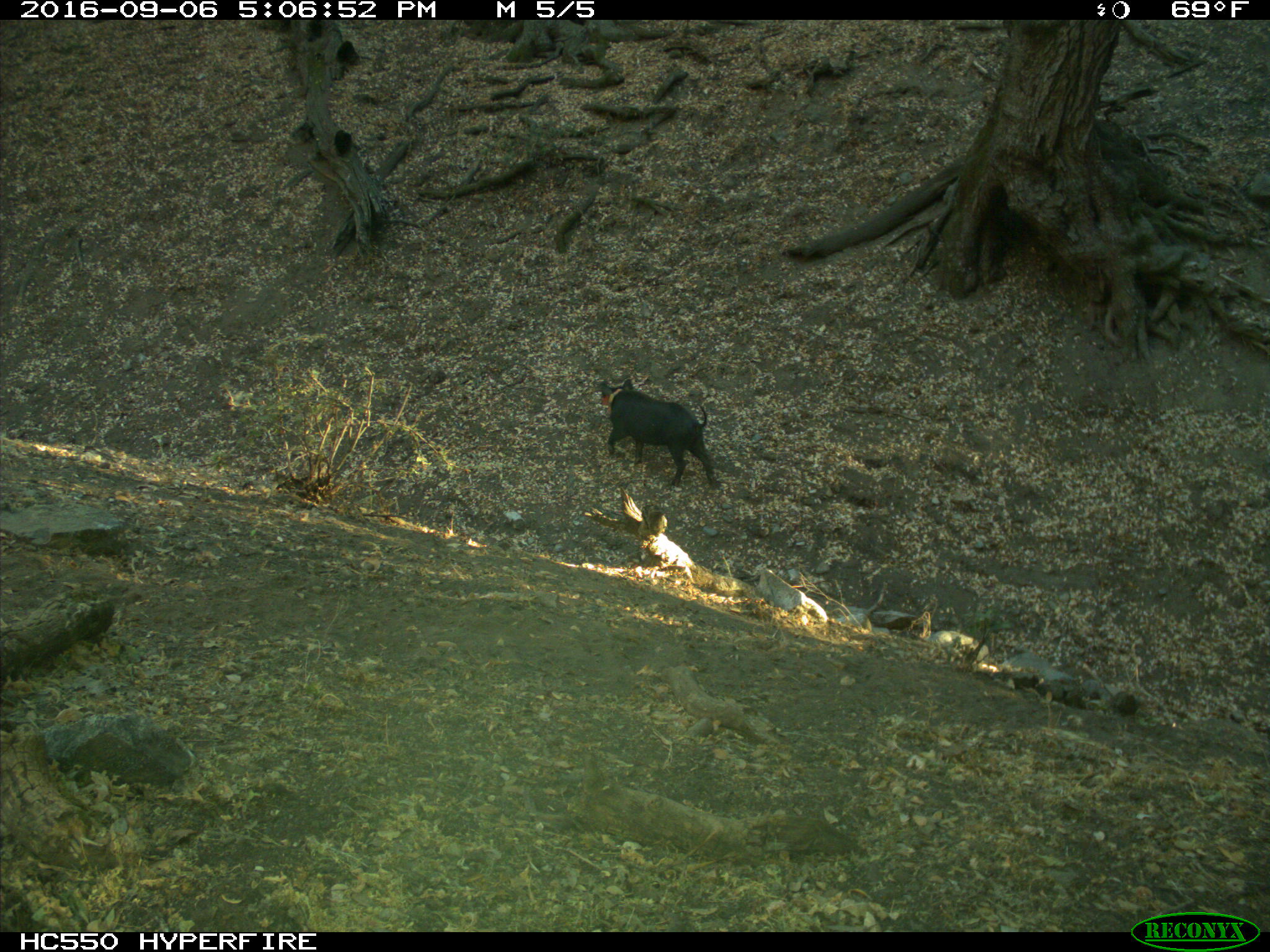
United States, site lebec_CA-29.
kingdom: Animalia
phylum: Chordata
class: Mammalia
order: Artiodactyla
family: Suidae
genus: Sus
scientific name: Sus scrofa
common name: wild boar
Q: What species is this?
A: Sus scrofa (wild boar).